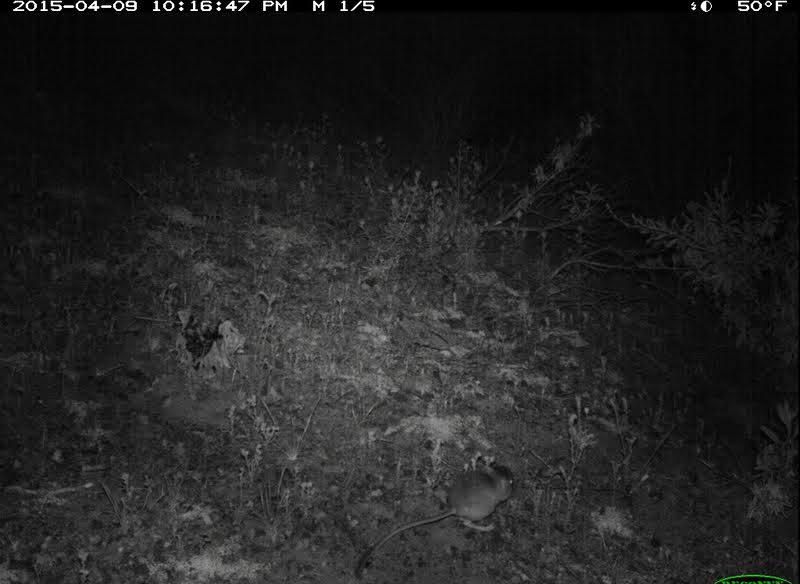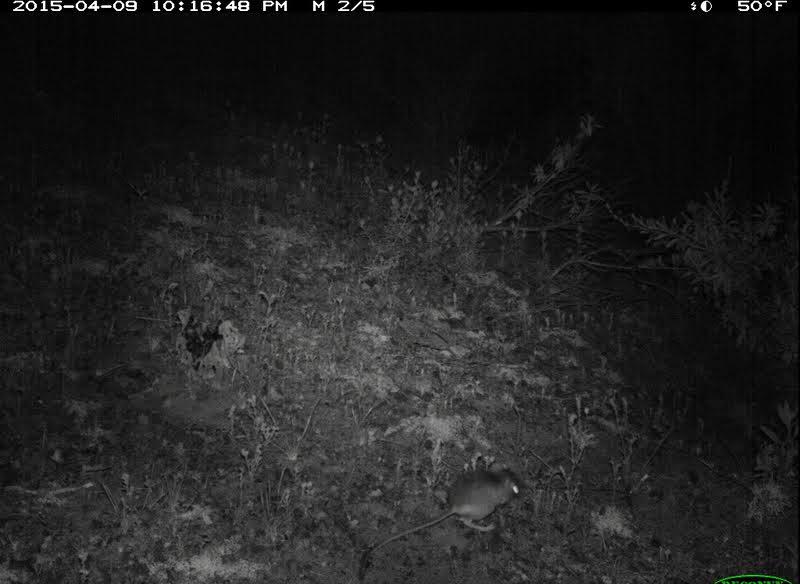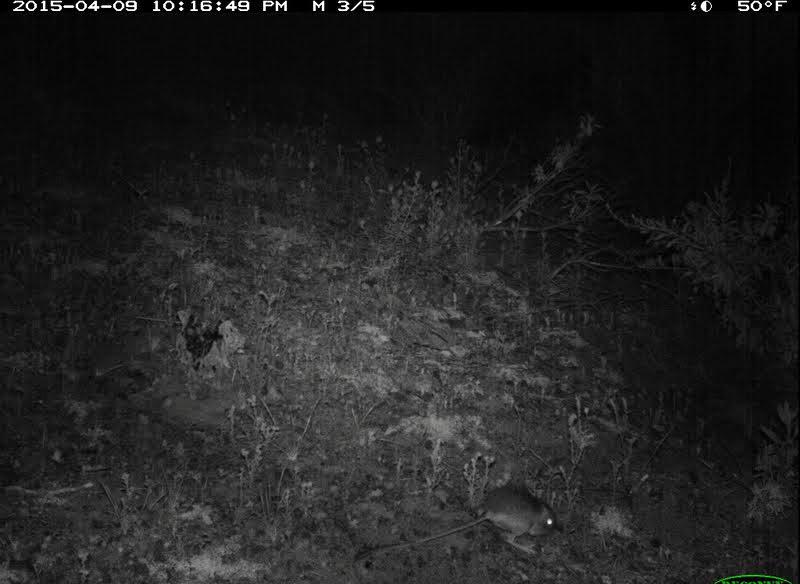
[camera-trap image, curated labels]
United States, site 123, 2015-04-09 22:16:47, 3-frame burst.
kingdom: Animalia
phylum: Chordata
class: Mammalia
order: Rodentia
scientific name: Rodentia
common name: rodent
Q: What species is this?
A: Rodent (Rodentia).